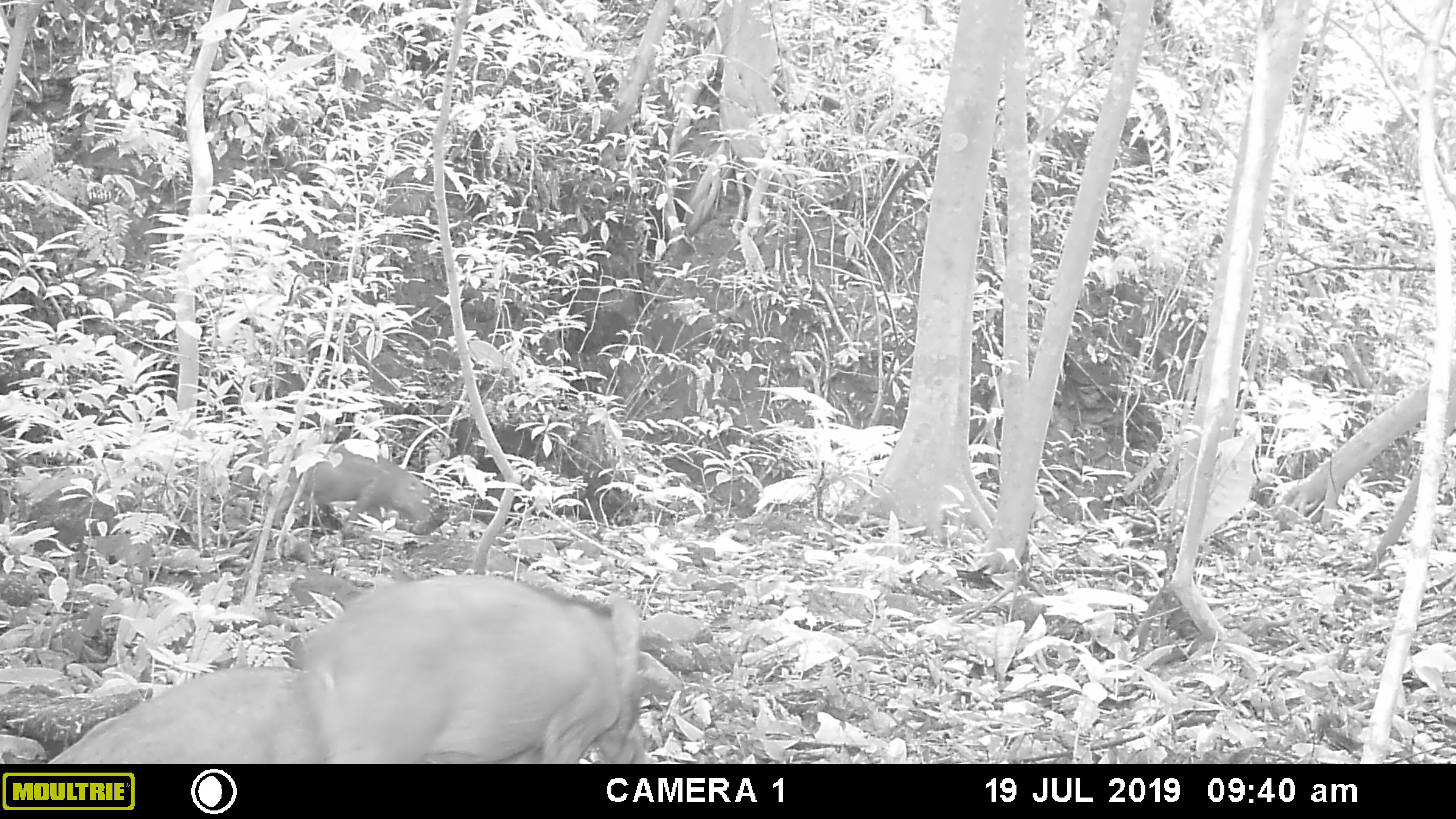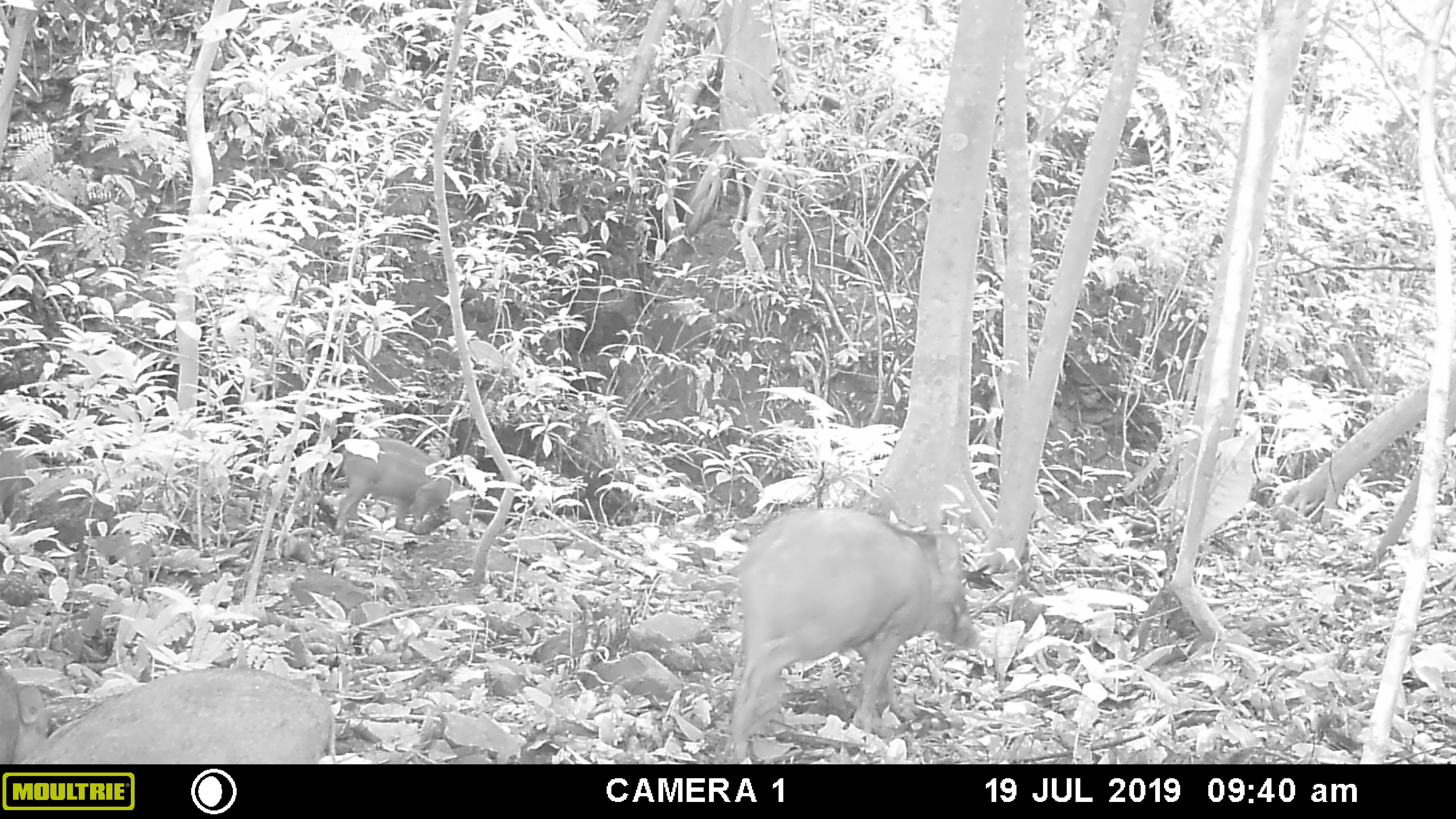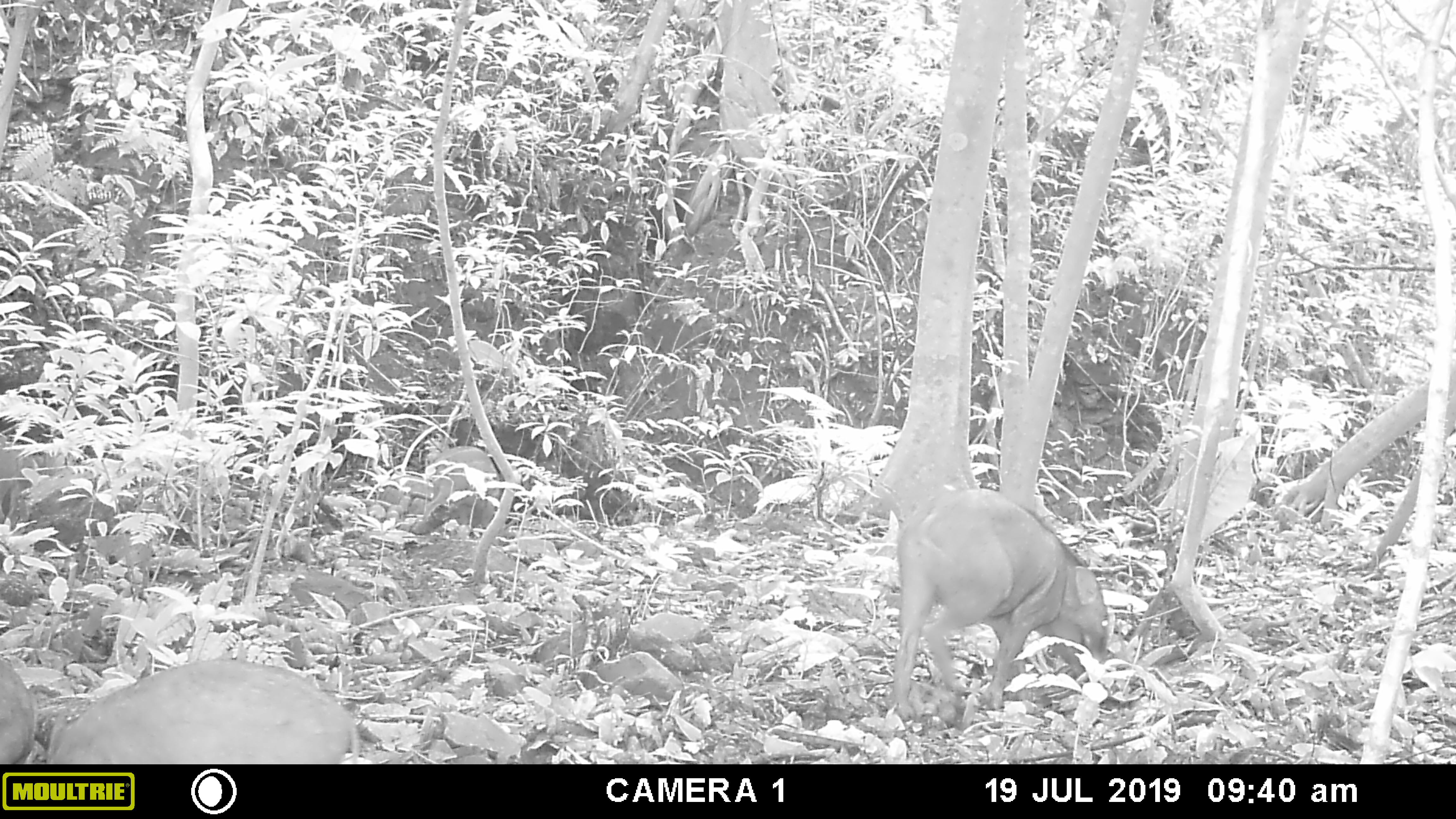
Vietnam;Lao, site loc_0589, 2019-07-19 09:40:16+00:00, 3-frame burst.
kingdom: Animalia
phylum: Chordata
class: Mammalia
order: Artiodactyla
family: Suidae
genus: Sus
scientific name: Sus scrofa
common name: eurasian wild pig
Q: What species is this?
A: Eurasian wild pig (Sus scrofa).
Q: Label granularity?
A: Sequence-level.